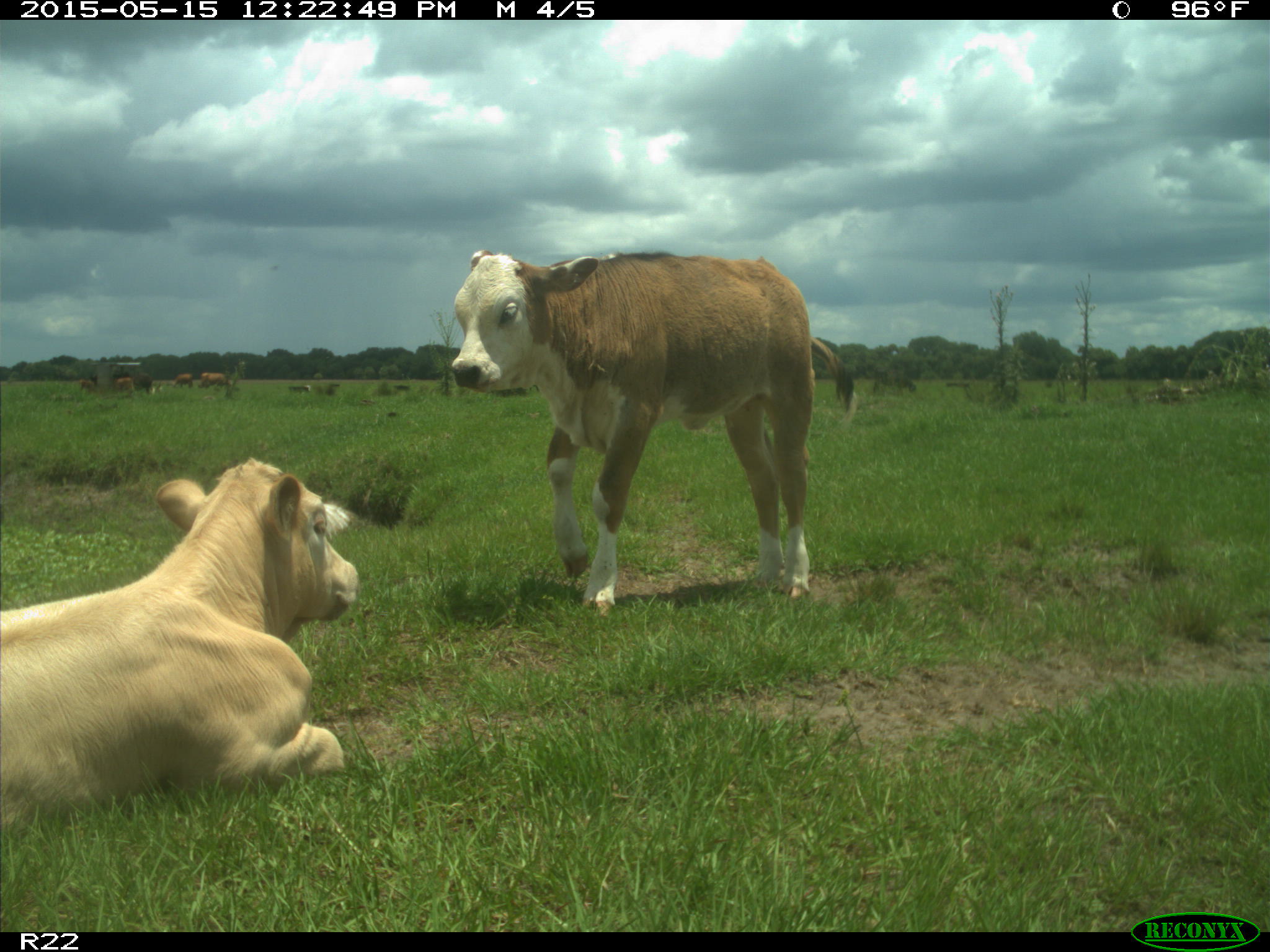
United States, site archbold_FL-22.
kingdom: Animalia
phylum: Chordata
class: Mammalia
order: Artiodactyla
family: Bovidae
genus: Bos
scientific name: Bos taurus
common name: domestic cow